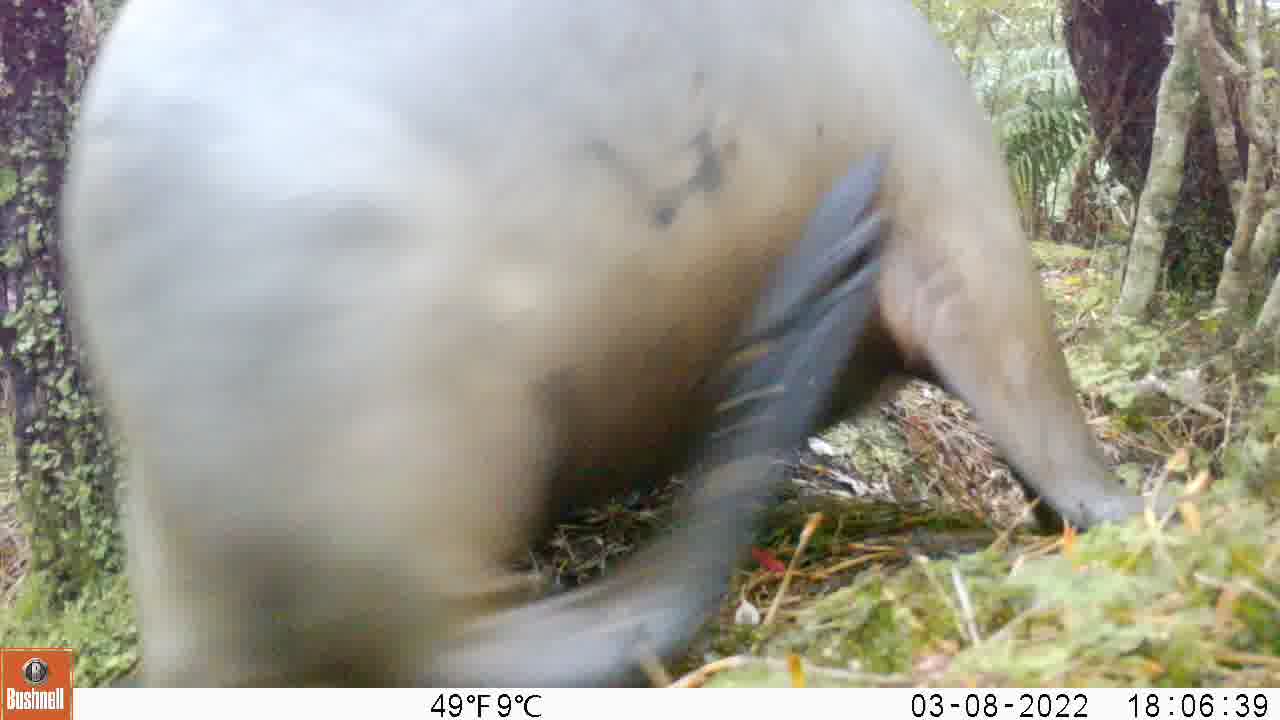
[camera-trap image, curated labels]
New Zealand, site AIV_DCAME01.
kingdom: Animalia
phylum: Chordata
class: Mammalia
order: Carnivora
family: Otariidae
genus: Phocarctos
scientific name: Phocarctos hookeri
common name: new zealand sea lion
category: sealion